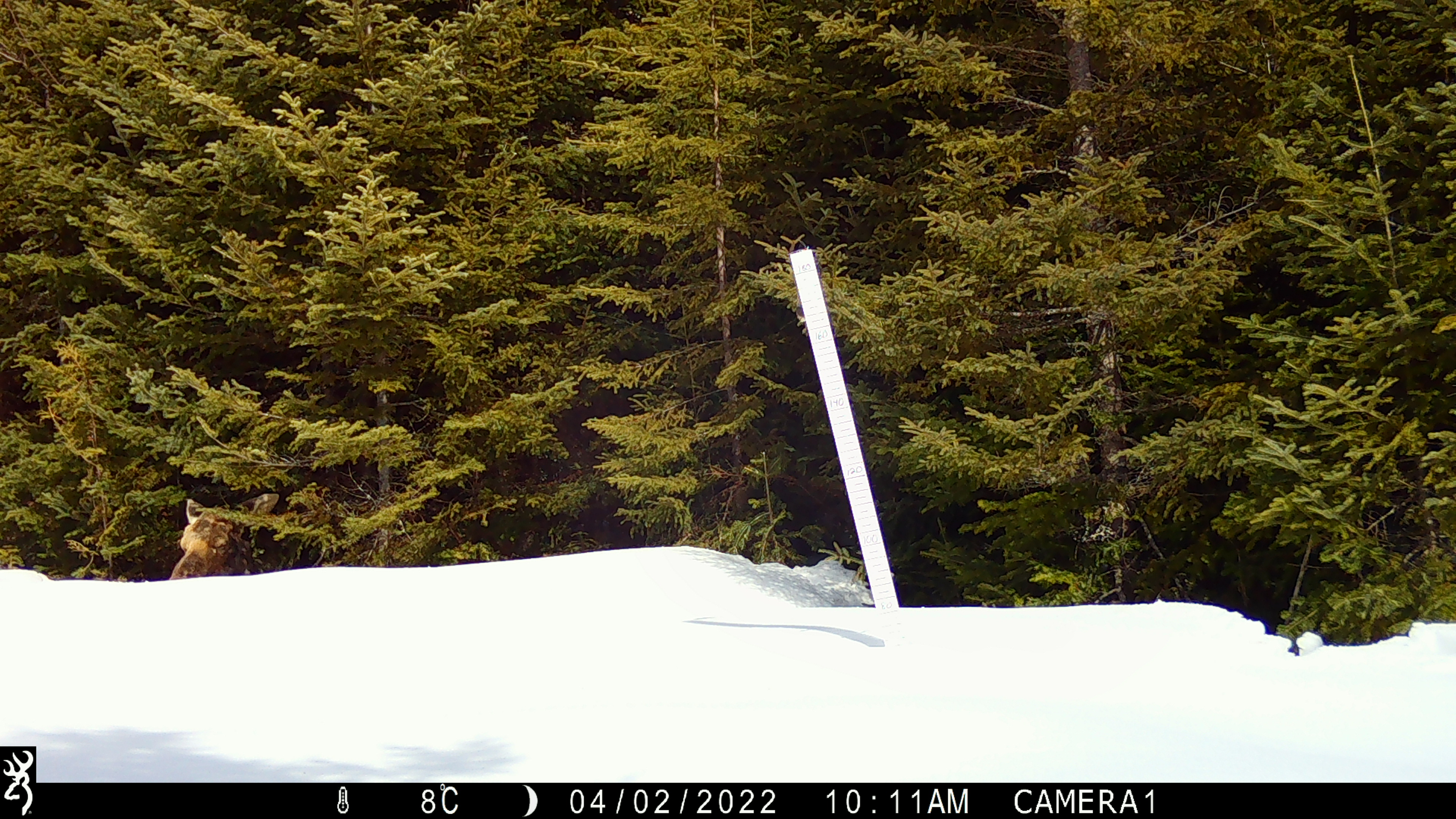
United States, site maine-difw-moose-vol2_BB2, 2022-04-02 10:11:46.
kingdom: Animalia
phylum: Chordata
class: Mammalia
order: Artiodactyla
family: Cervidae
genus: Alces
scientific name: Alces alces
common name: moose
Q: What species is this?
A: Moose (Alces alces).